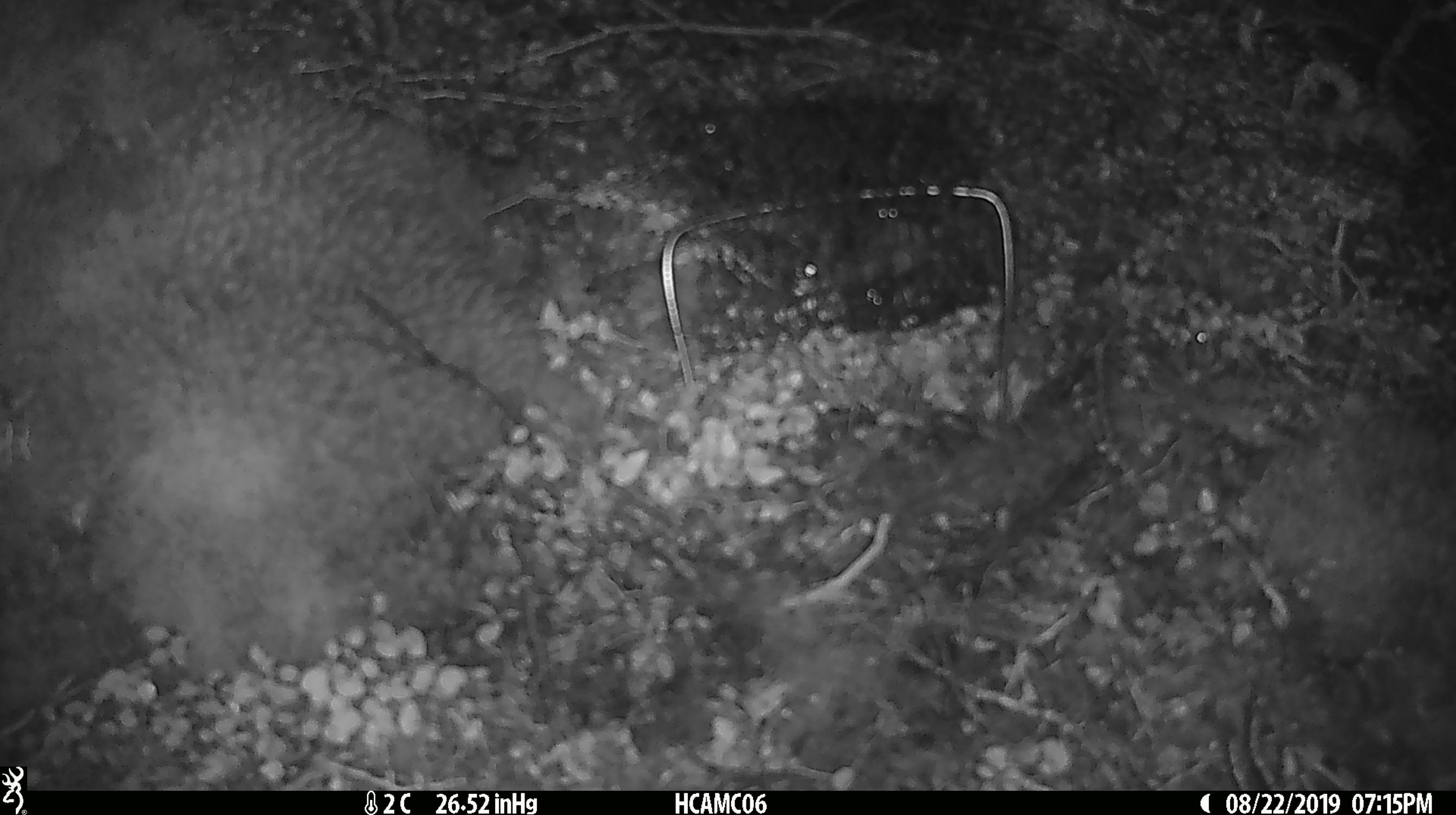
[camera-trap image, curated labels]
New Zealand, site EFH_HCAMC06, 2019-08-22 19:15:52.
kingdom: Animalia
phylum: Chordata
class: Mammalia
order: Rodentia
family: Muridae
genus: Mus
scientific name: Mus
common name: mouse